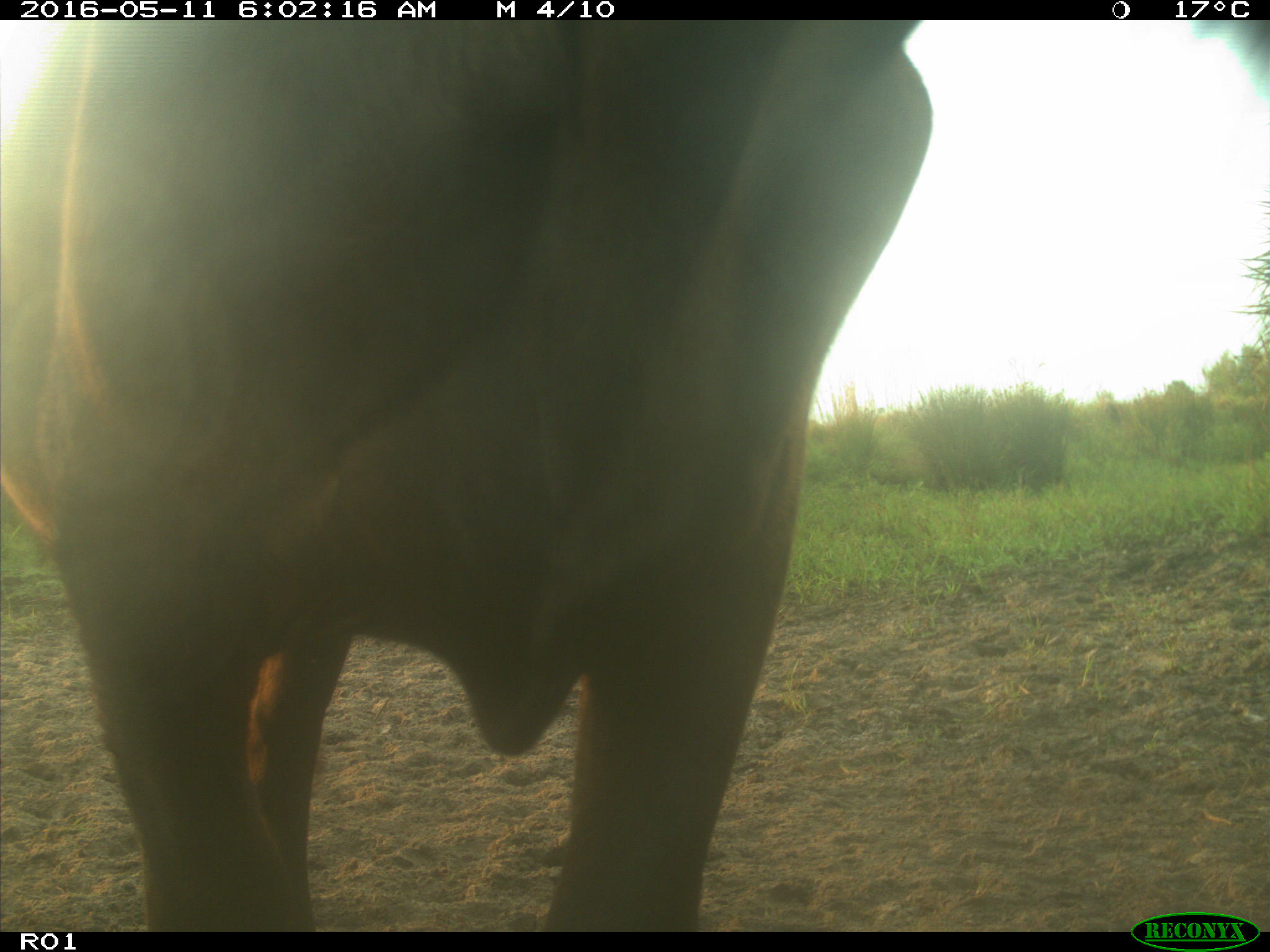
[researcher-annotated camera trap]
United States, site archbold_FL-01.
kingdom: Animalia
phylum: Chordata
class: Mammalia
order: Artiodactyla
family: Bovidae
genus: Bos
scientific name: Bos taurus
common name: domestic cow